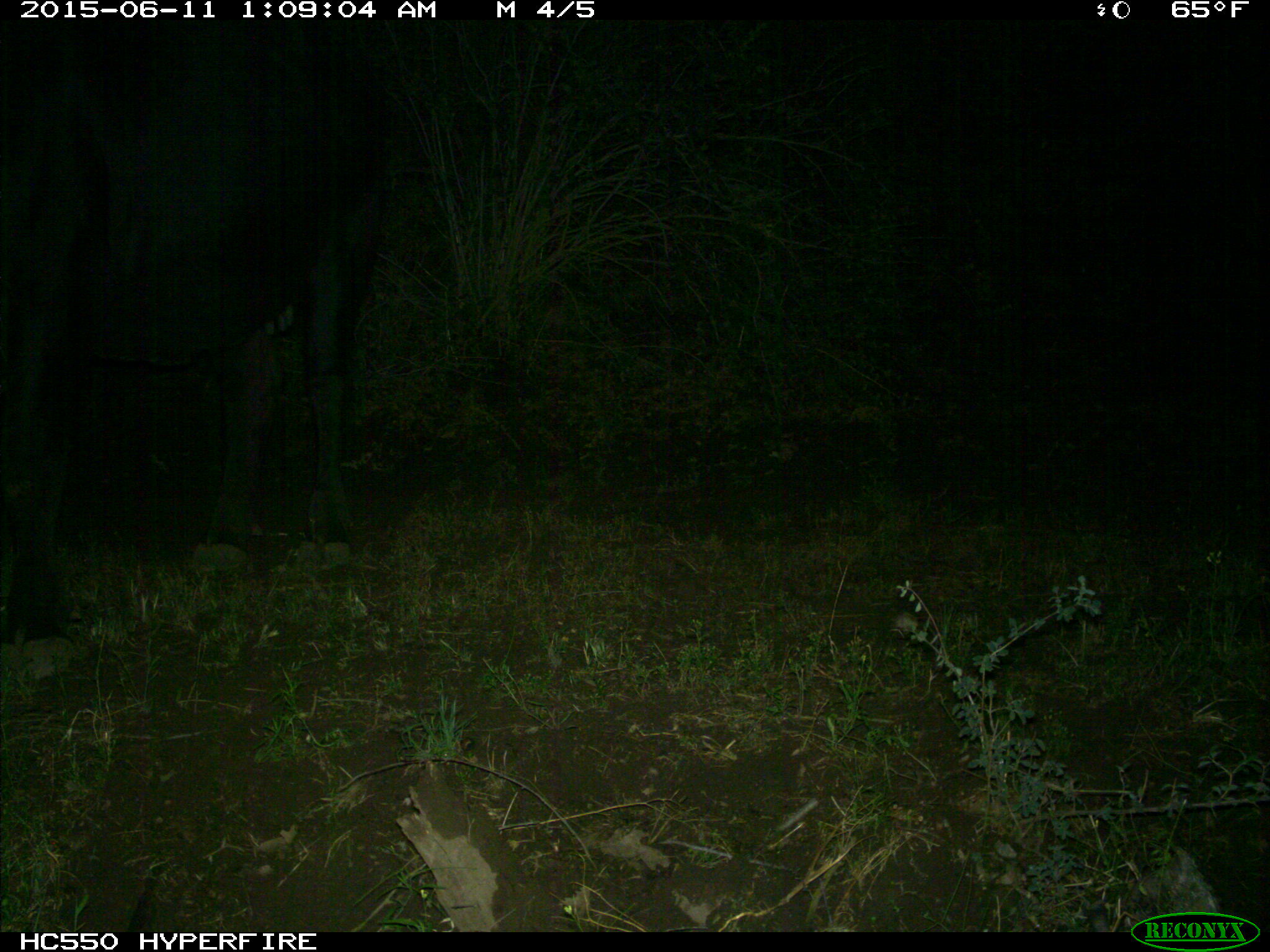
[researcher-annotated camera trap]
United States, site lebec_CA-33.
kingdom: Animalia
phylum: Chordata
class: Mammalia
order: Artiodactyla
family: Bovidae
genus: Bos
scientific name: Bos taurus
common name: domestic cow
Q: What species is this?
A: Bos taurus (domestic cow).